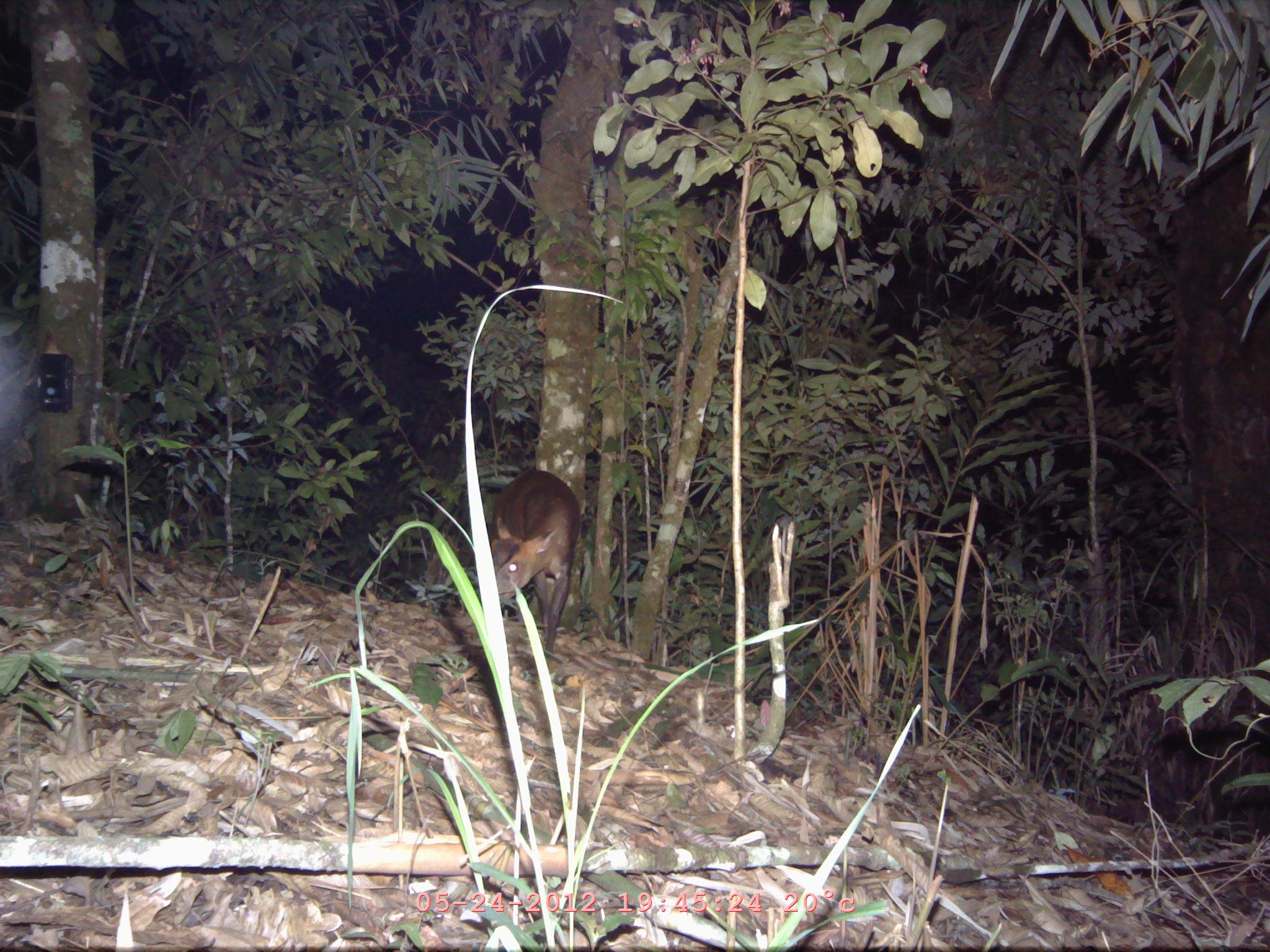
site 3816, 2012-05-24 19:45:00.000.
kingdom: Animalia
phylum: Chordata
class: Mammalia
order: Artiodactyla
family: Cervidae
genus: Muntiacus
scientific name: Muntiacus muntjak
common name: southern red muntjac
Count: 1.